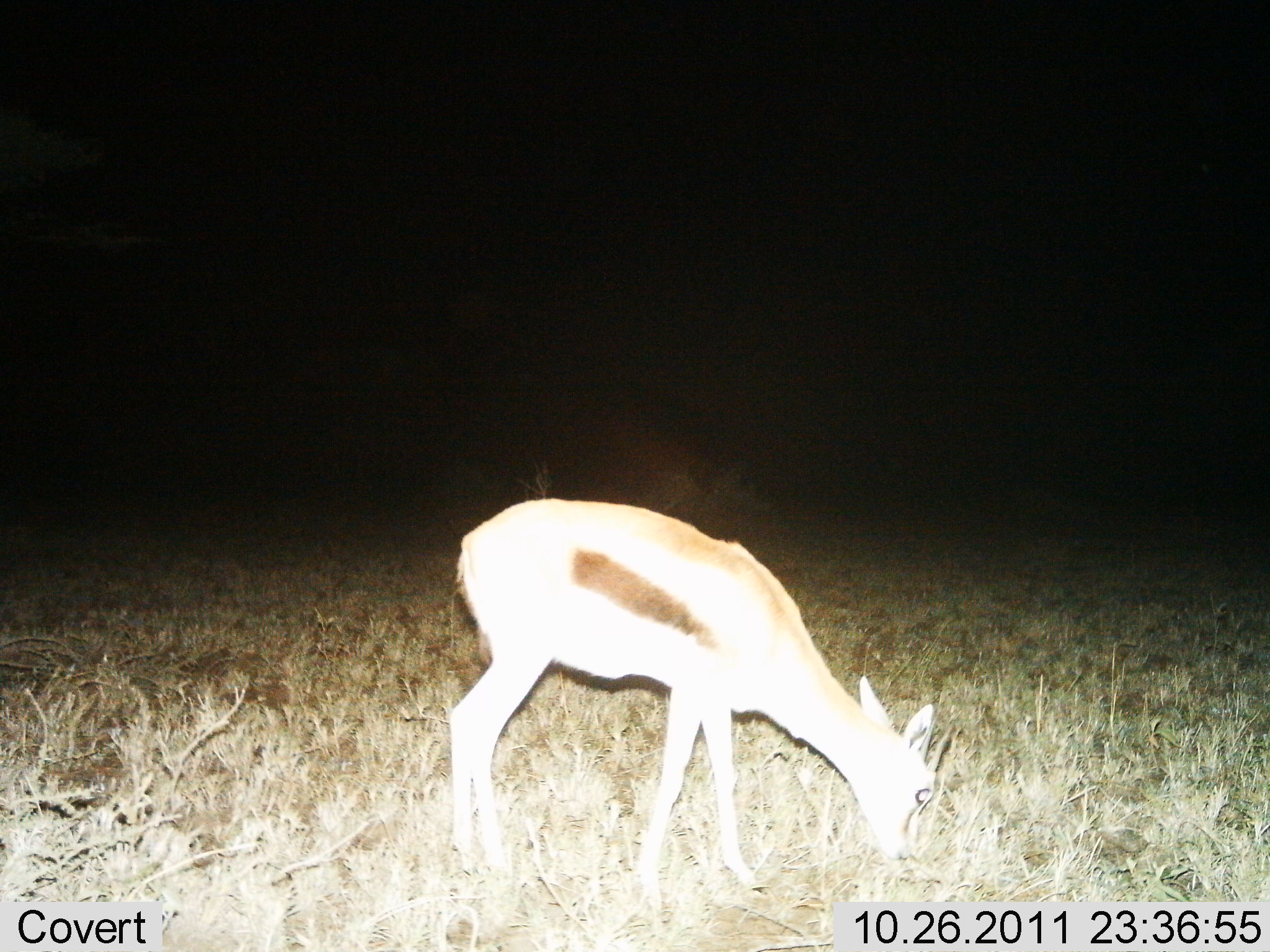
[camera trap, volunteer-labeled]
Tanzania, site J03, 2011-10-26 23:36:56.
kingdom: Animalia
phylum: Chordata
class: Mammalia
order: Artiodactyla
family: Bovidae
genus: Eudorcas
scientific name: Eudorcas thomsonii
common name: thomson's gazelle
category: gazellethomsons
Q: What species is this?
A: Gazellethomsons (thomson's gazelle) (Eudorcas thomsonii).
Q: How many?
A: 1.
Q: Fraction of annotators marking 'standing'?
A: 12%.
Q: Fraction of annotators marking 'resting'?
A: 0%.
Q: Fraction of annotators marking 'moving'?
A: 0%.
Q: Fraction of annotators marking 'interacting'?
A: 0%.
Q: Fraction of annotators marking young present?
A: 12%.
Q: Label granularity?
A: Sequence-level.